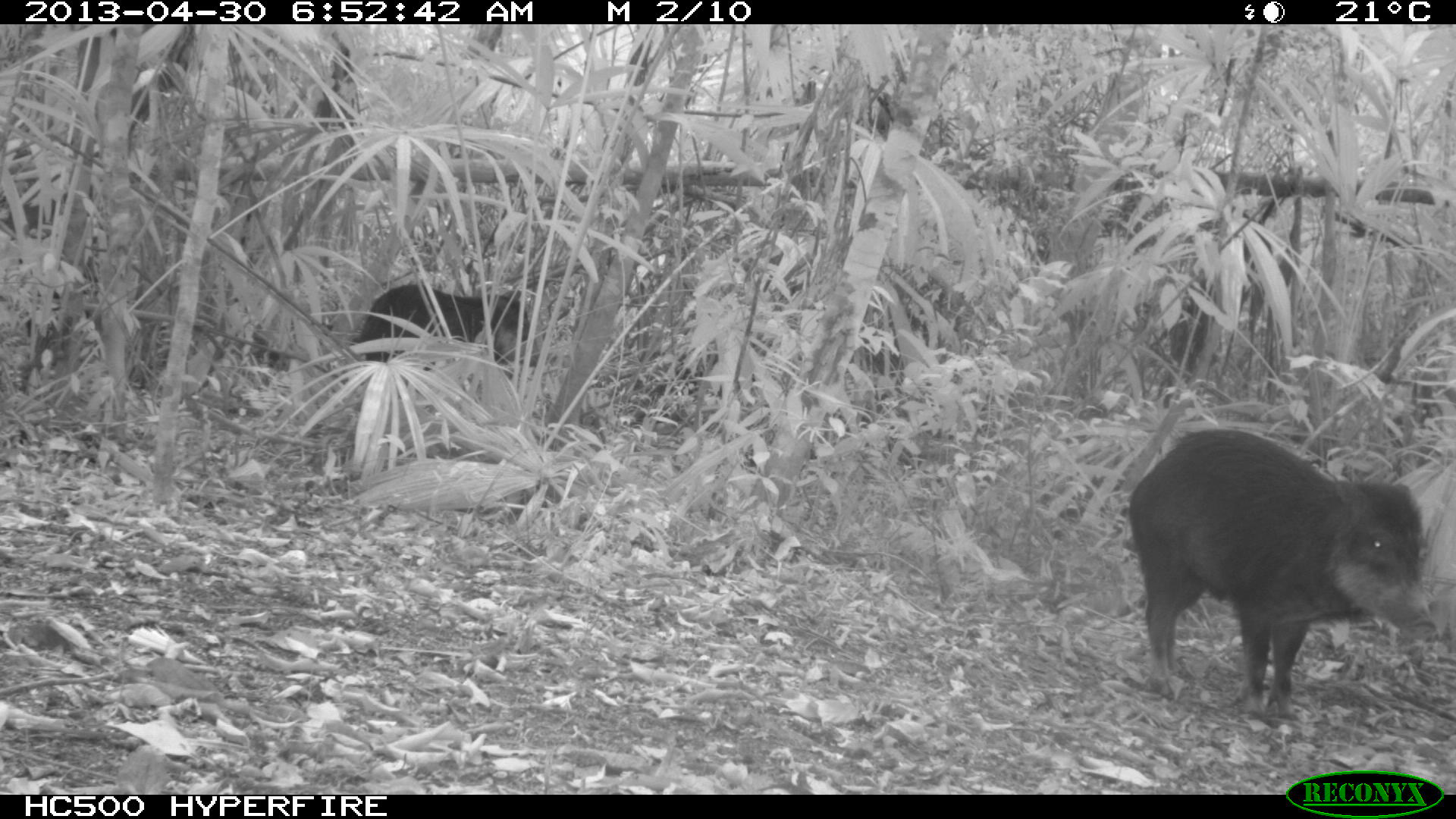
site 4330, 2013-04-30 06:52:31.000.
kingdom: Animalia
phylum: Chordata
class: Mammalia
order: Artiodactyla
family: Tayassuidae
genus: Tayassu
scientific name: Tayassu pecari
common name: white-lipped peccary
Tayassu pecari (white-lipped peccary), count 5.